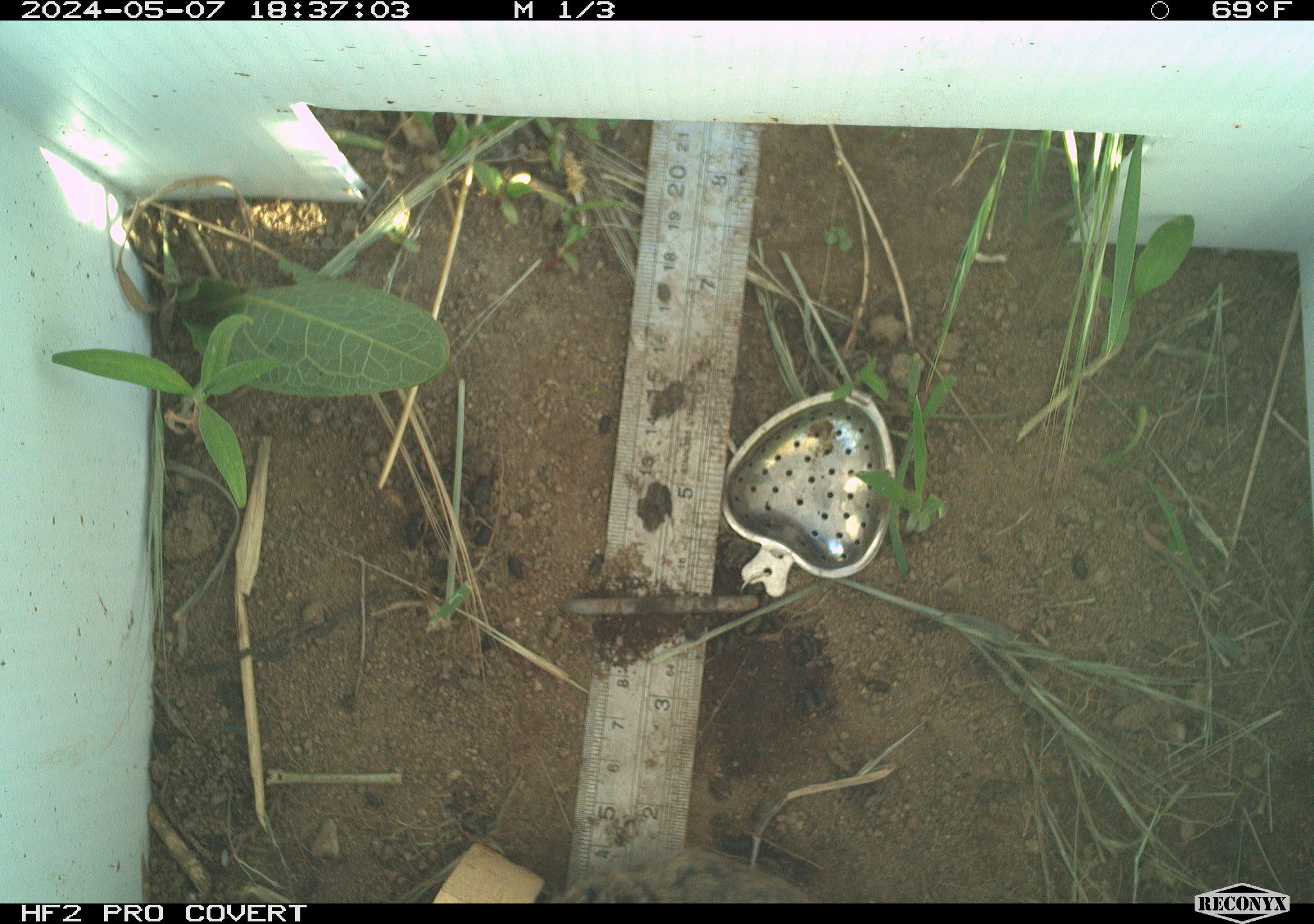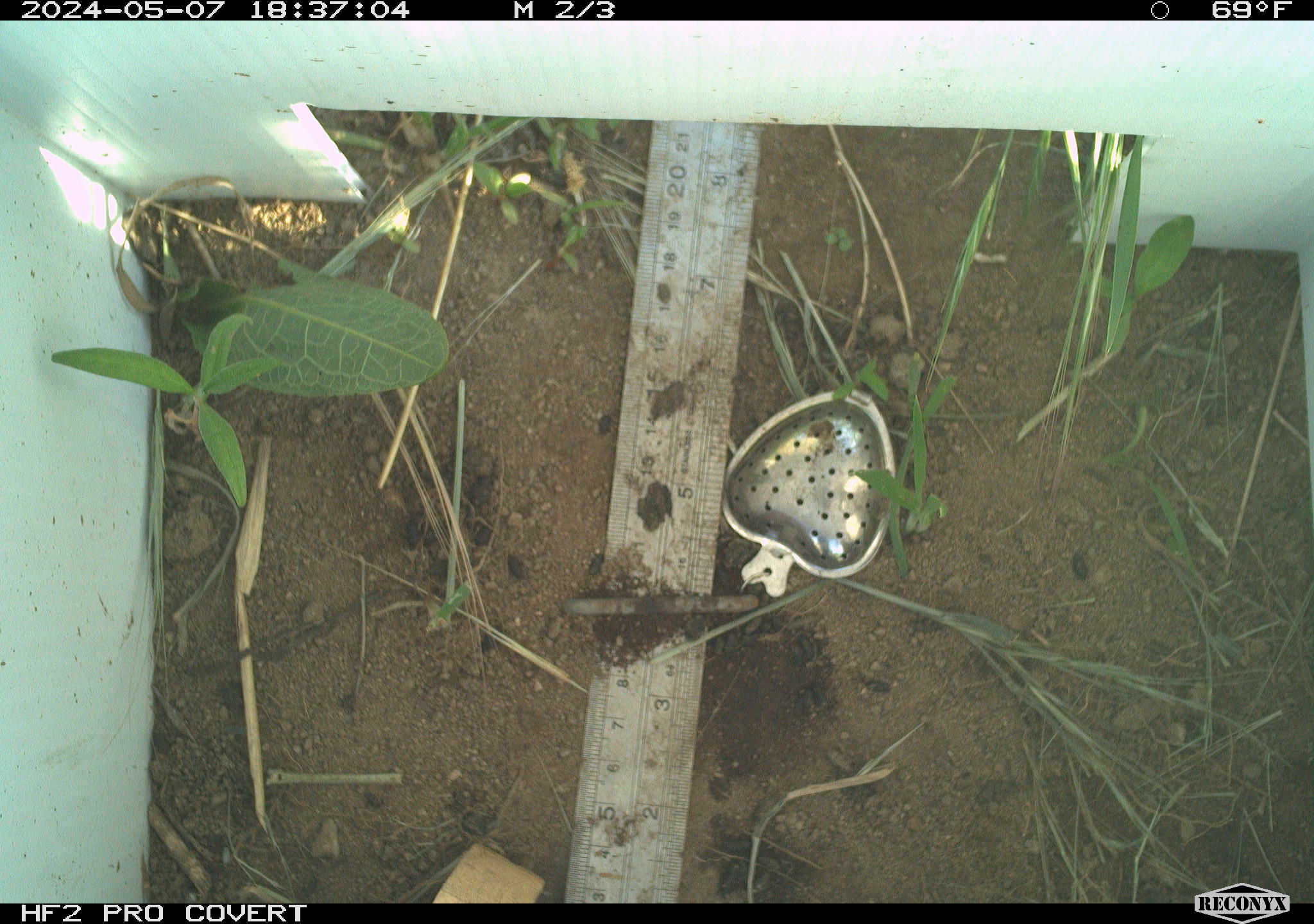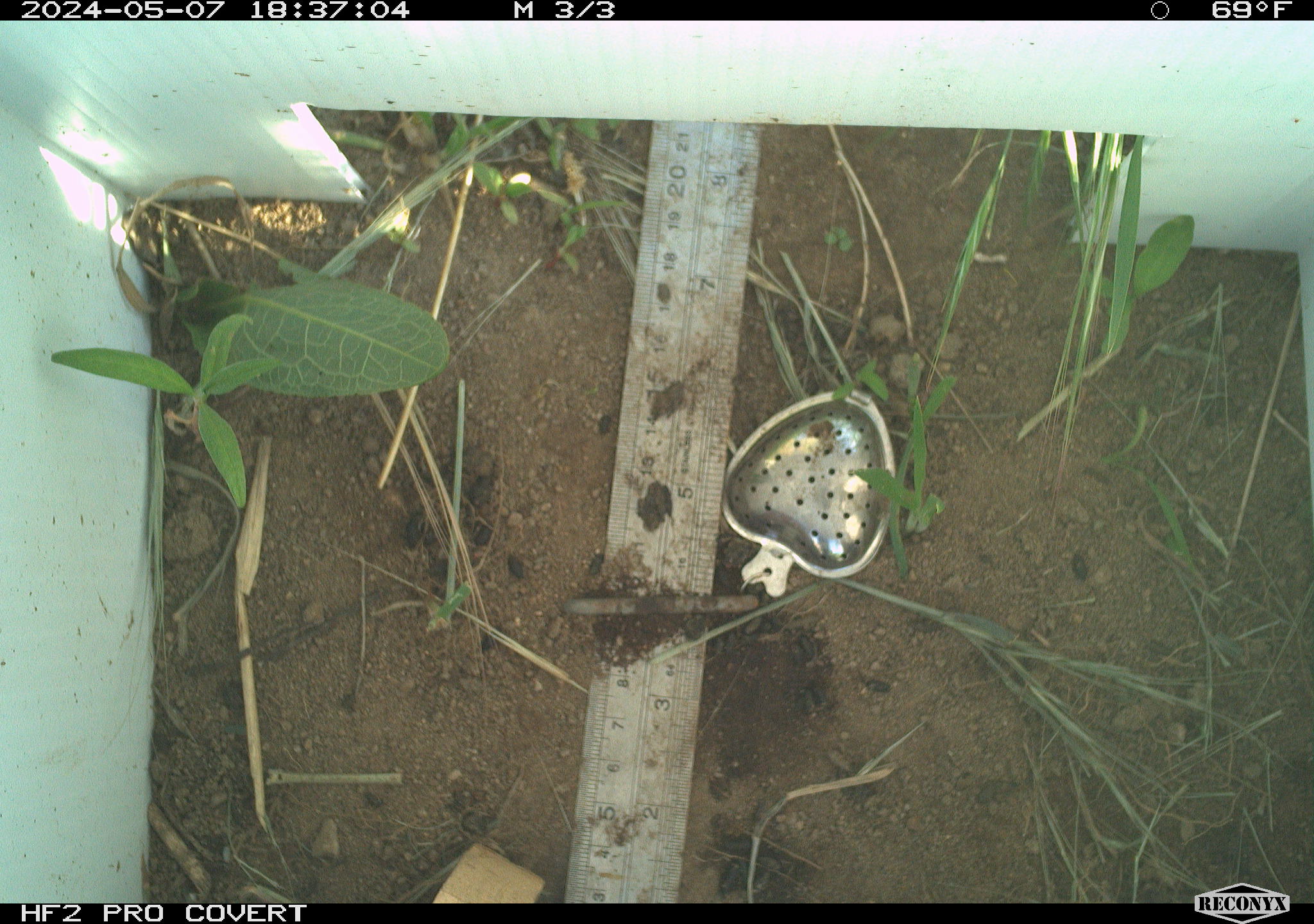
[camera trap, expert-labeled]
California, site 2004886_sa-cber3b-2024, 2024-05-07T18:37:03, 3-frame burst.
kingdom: Animalia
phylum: Chordata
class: Mammalia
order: Rodentia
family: Cricetidae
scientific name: Arvicolinae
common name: voles, lemmings, and muskrats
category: arvicolinae subfamily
Arvicolinae subfamily (voles, lemmings, and muskrats) (Arvicolinae).